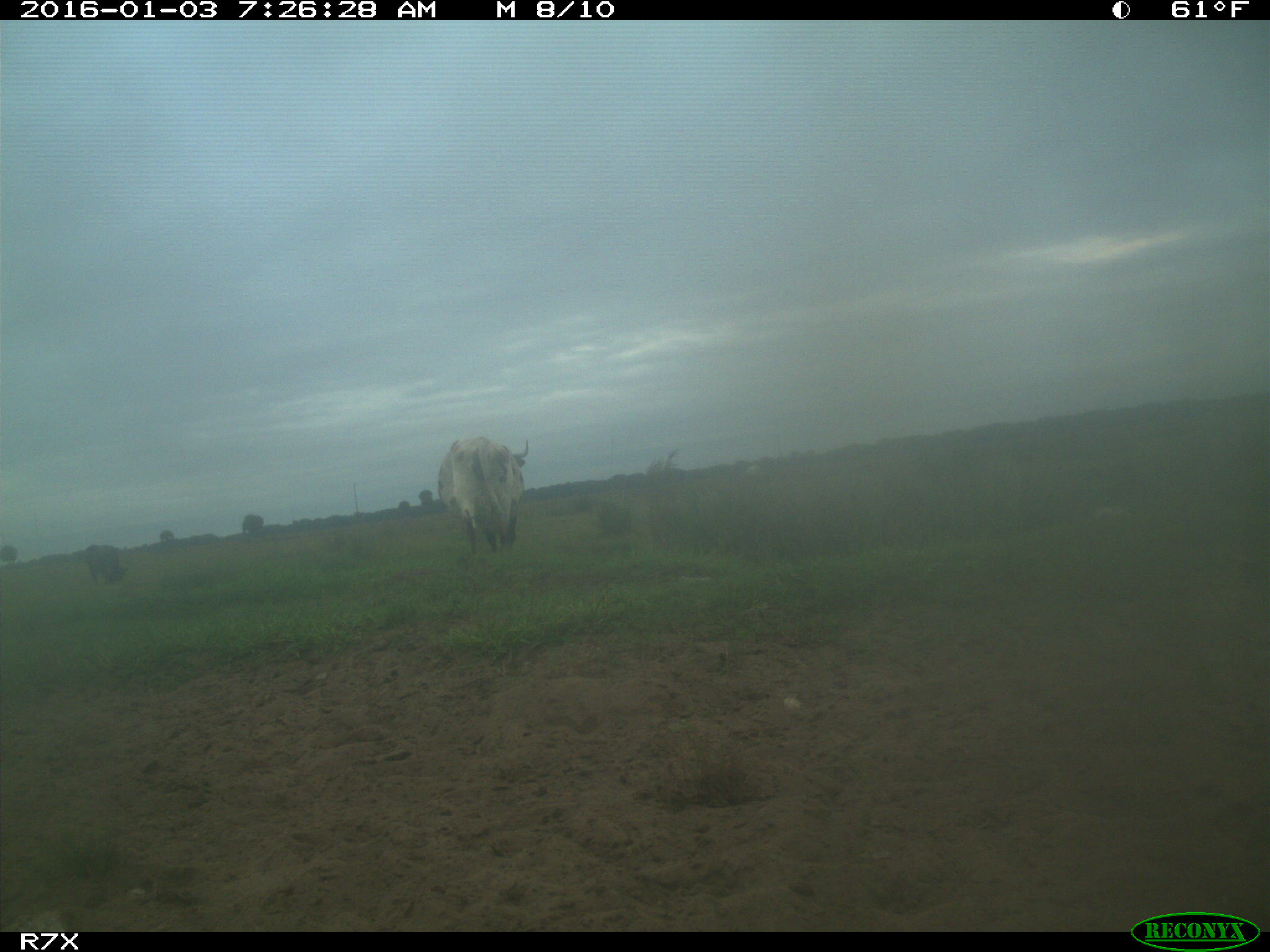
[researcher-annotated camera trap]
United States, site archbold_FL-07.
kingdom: Animalia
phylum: Chordata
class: Mammalia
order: Artiodactyla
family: Bovidae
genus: Bos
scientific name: Bos taurus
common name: domestic cow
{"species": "Bos taurus (domestic cow)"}